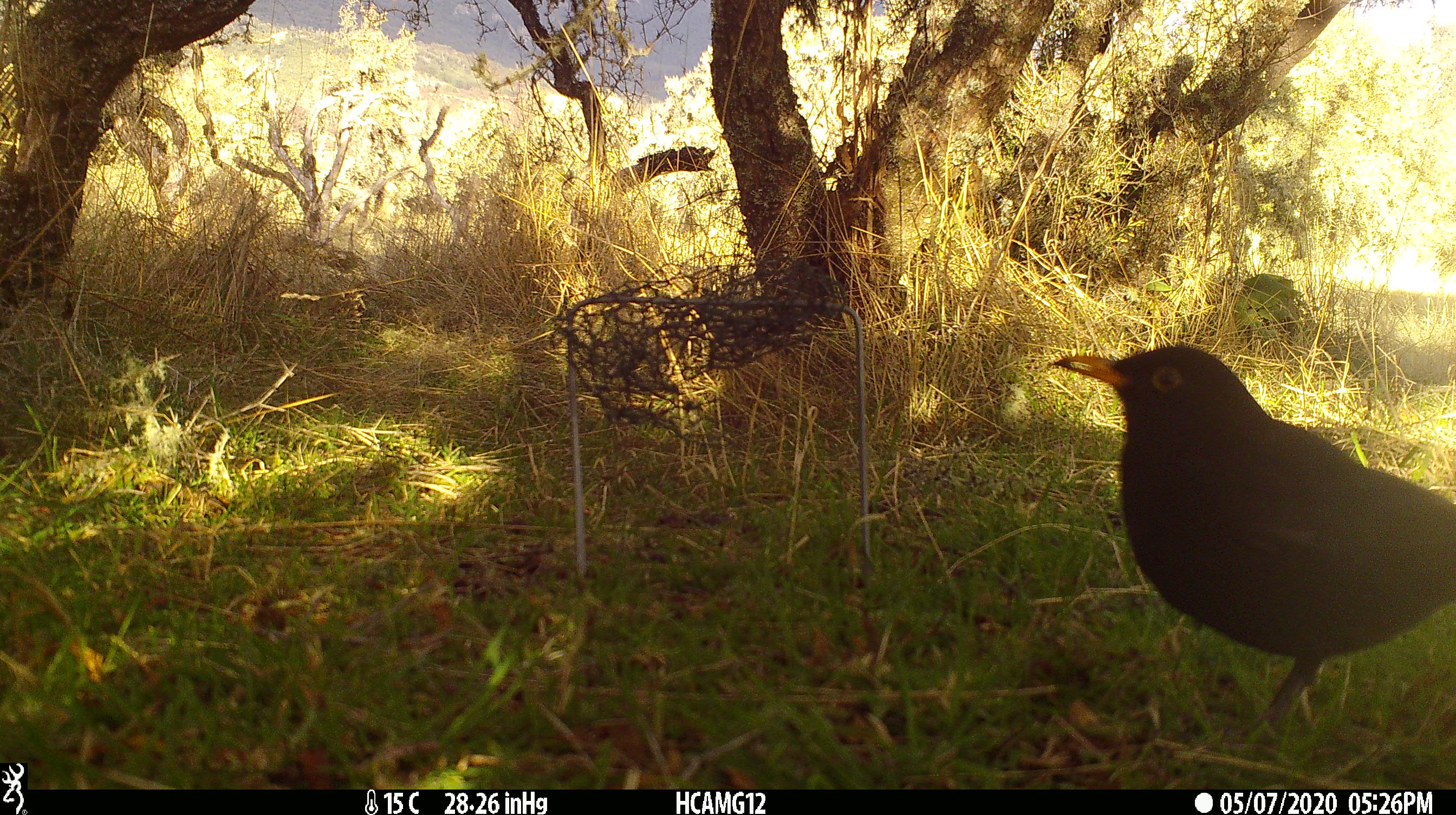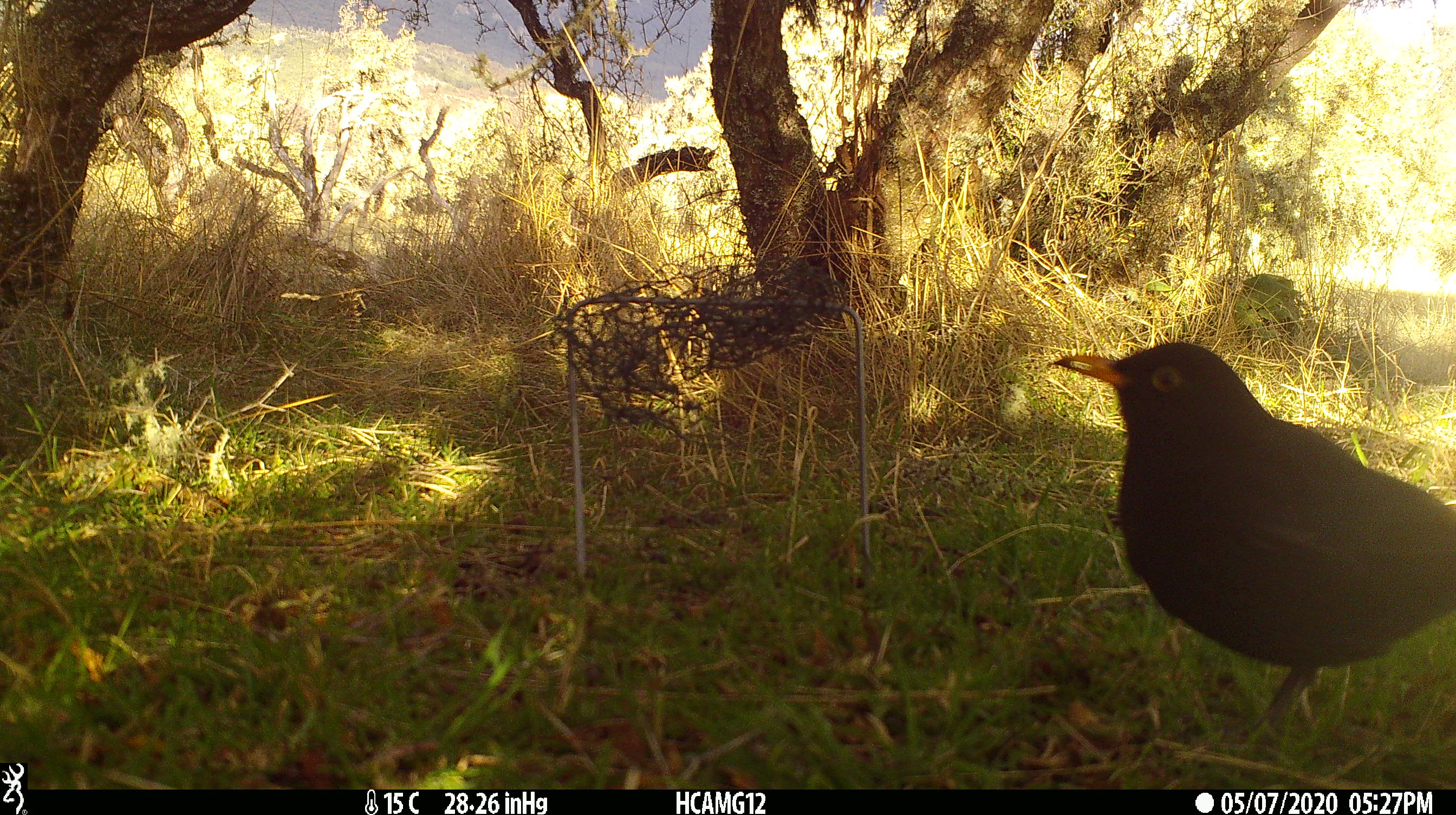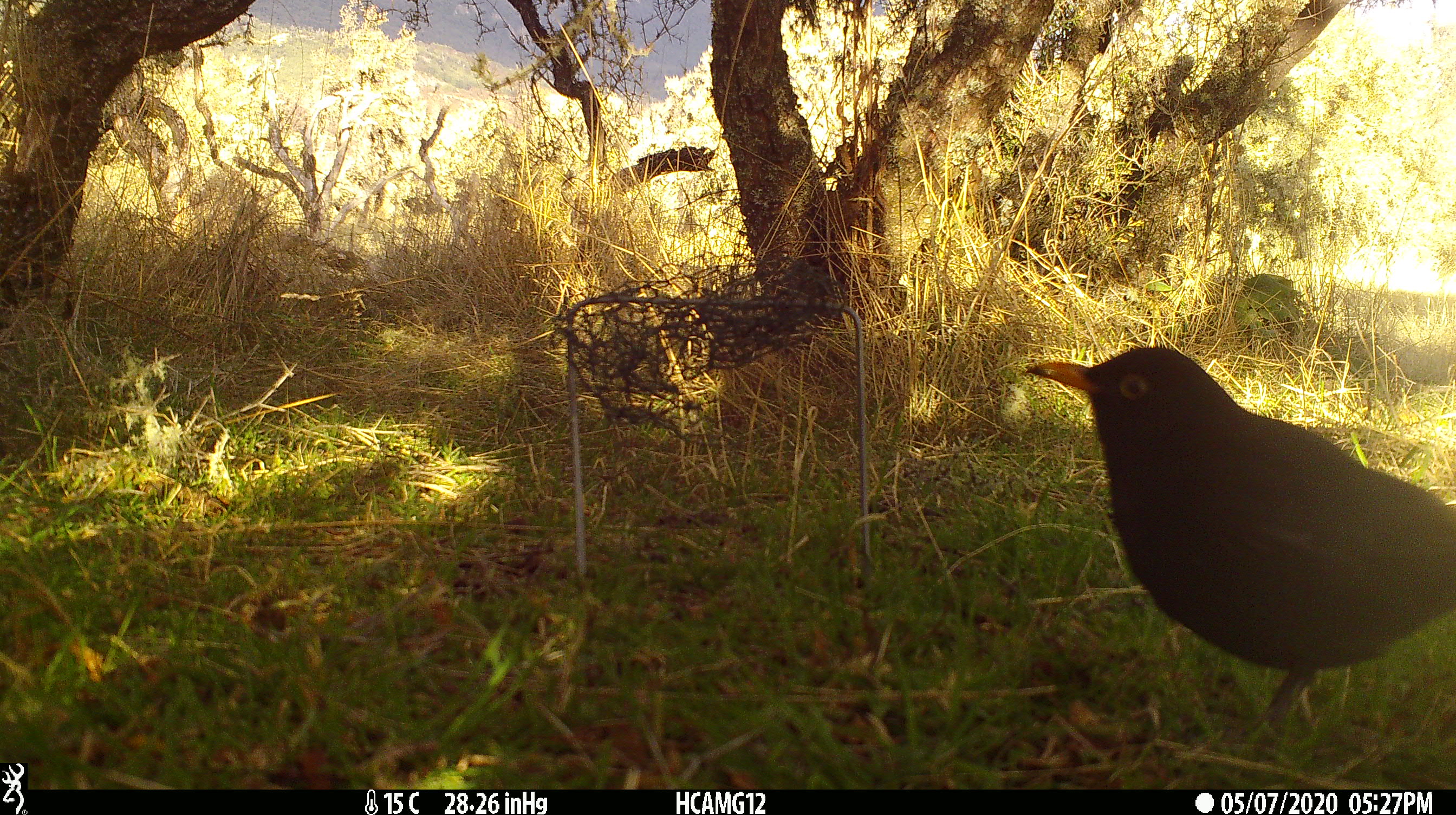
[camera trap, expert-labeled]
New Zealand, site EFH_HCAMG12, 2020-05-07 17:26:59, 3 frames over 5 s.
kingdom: Animalia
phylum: Chordata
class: Aves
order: Passeriformes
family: Turdidae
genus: Turdus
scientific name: Turdus merula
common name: eurasian blackbird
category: blackbird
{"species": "blackbird (eurasian blackbird) (Turdus merula)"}